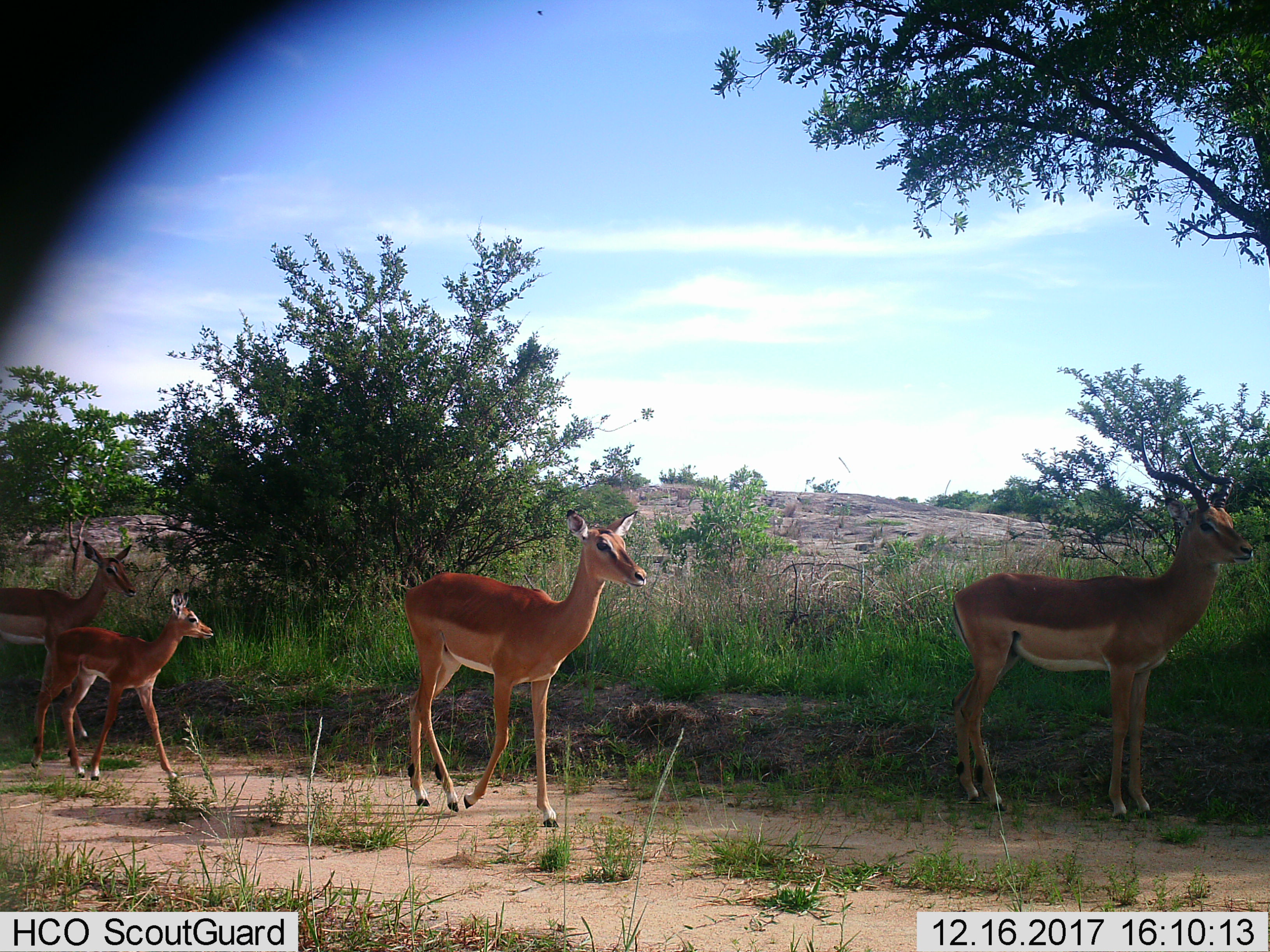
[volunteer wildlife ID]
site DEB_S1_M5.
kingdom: Animalia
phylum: Chordata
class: Mammalia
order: Artiodactyla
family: Bovidae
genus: Aepyceros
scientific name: Aepyceros melampus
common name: impala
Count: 4.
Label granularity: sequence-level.